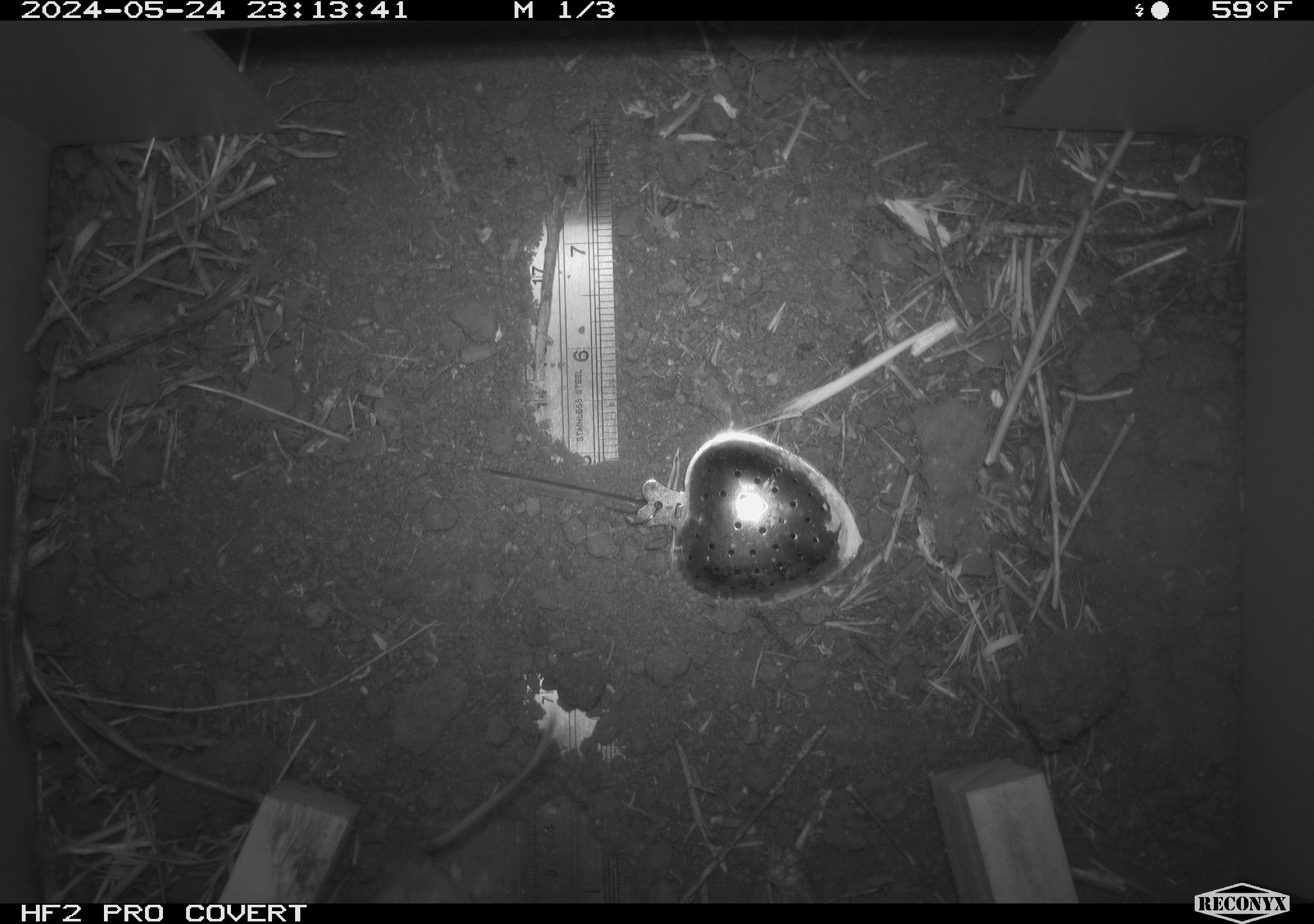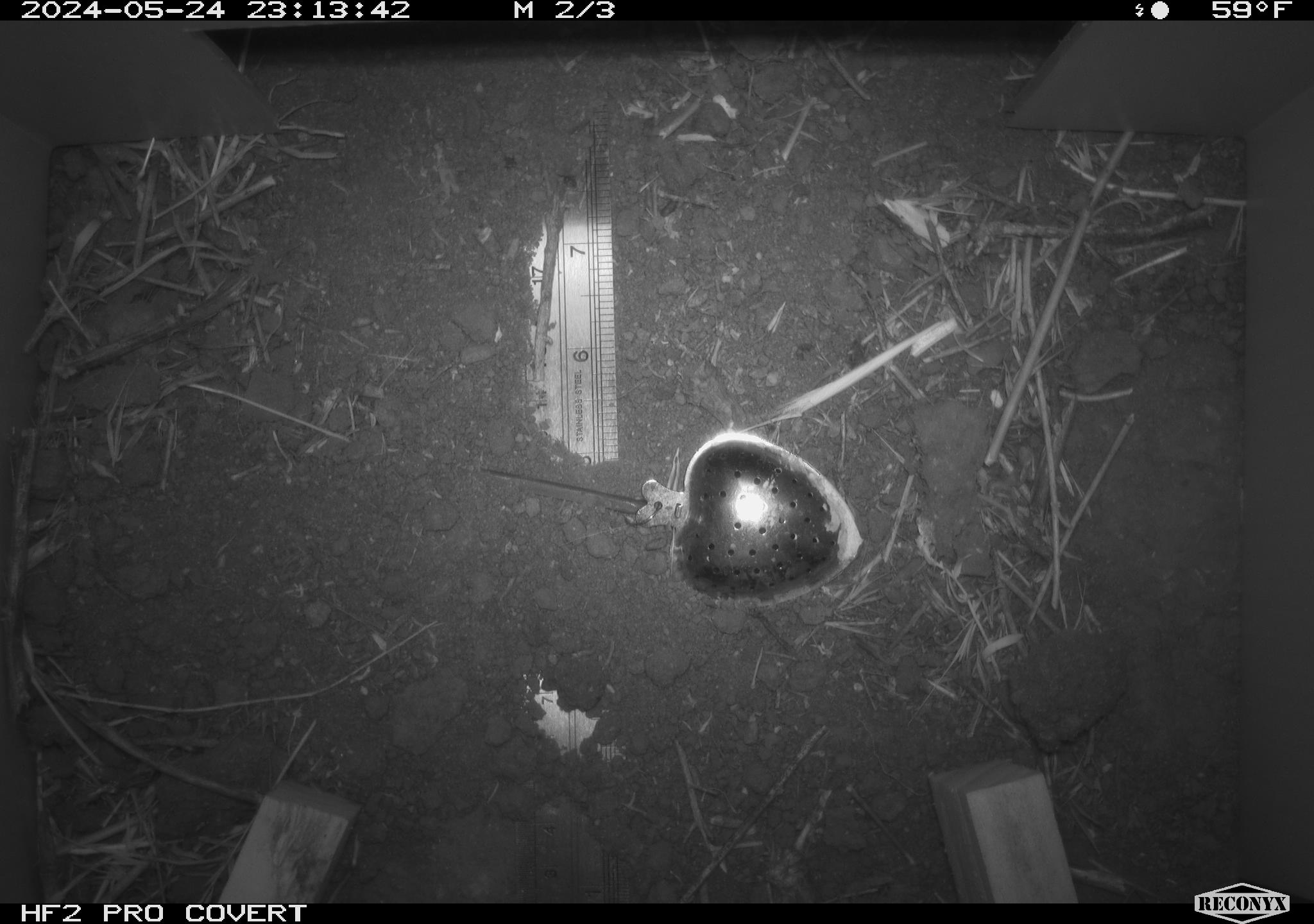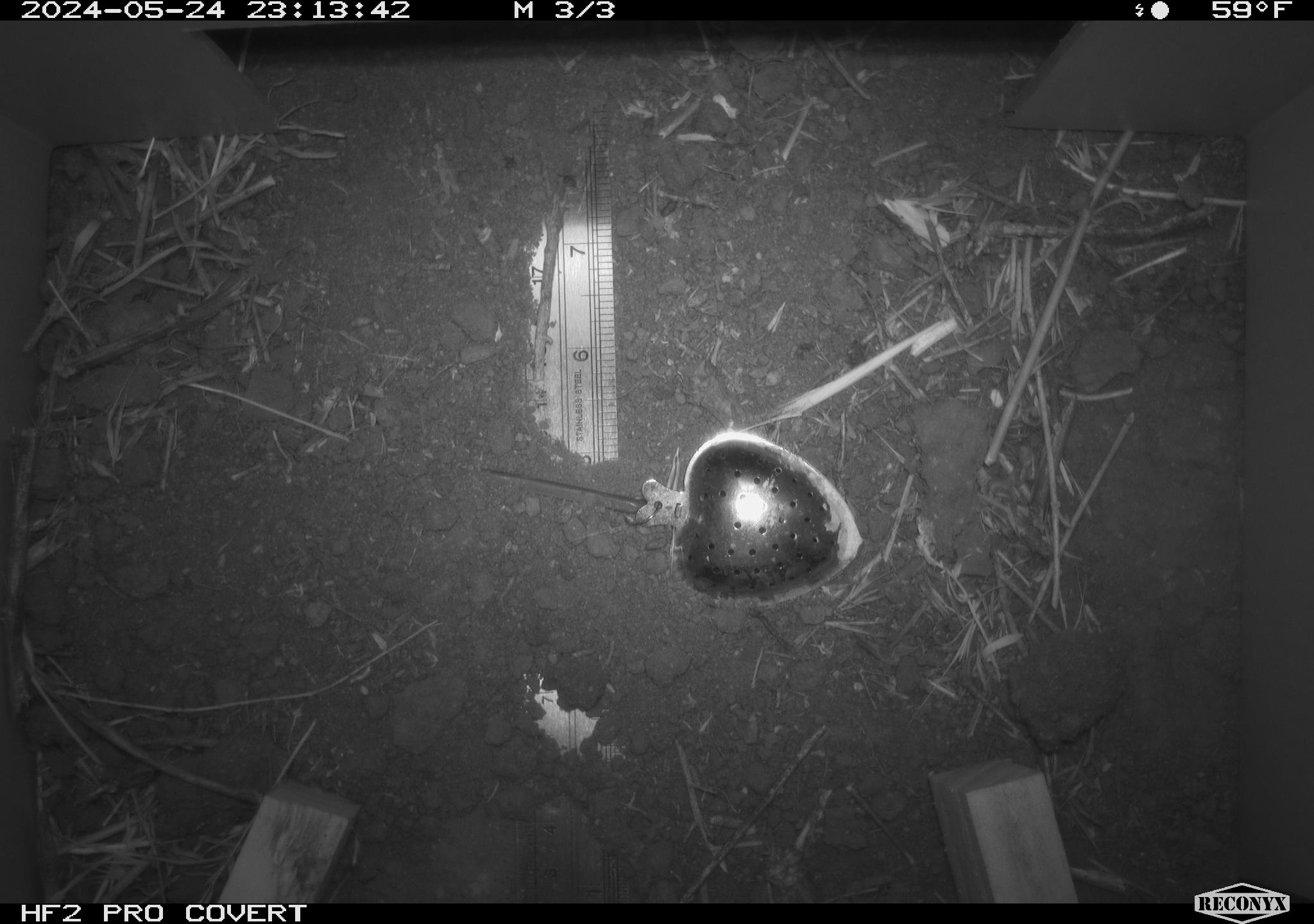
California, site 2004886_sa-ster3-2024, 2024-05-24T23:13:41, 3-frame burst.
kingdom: Animalia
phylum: Chordata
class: Mammalia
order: Rodentia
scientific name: Rodentia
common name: mouse species